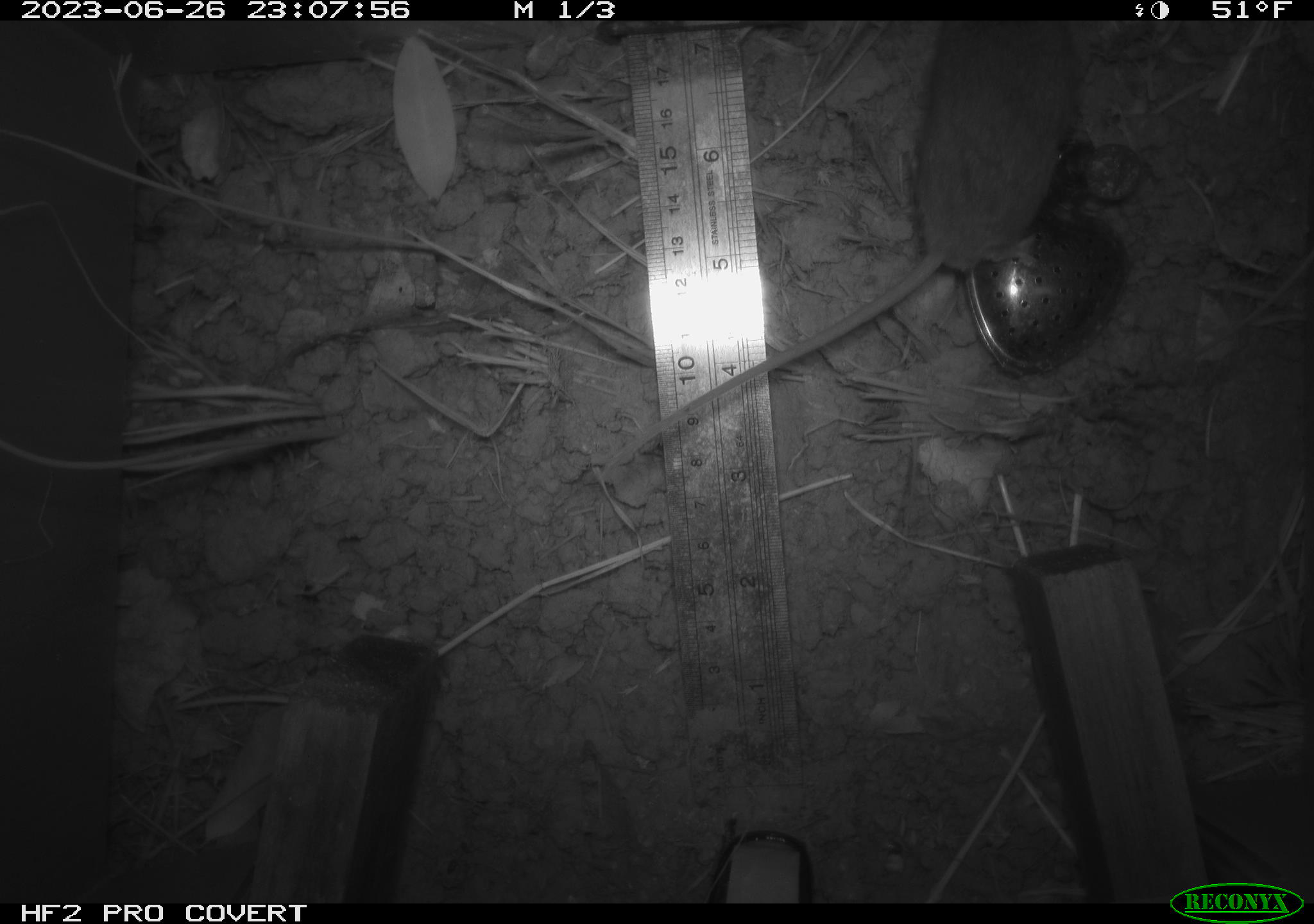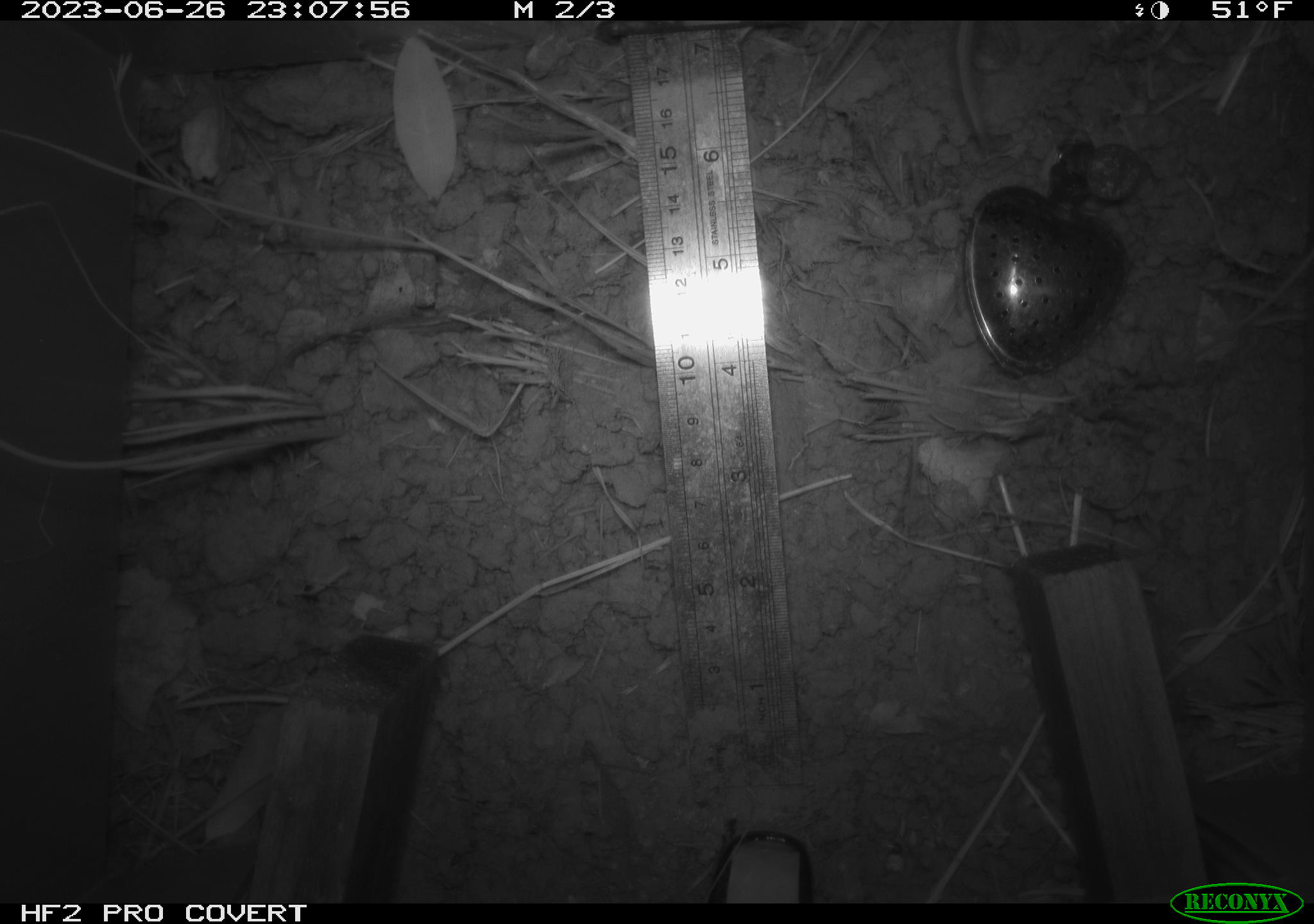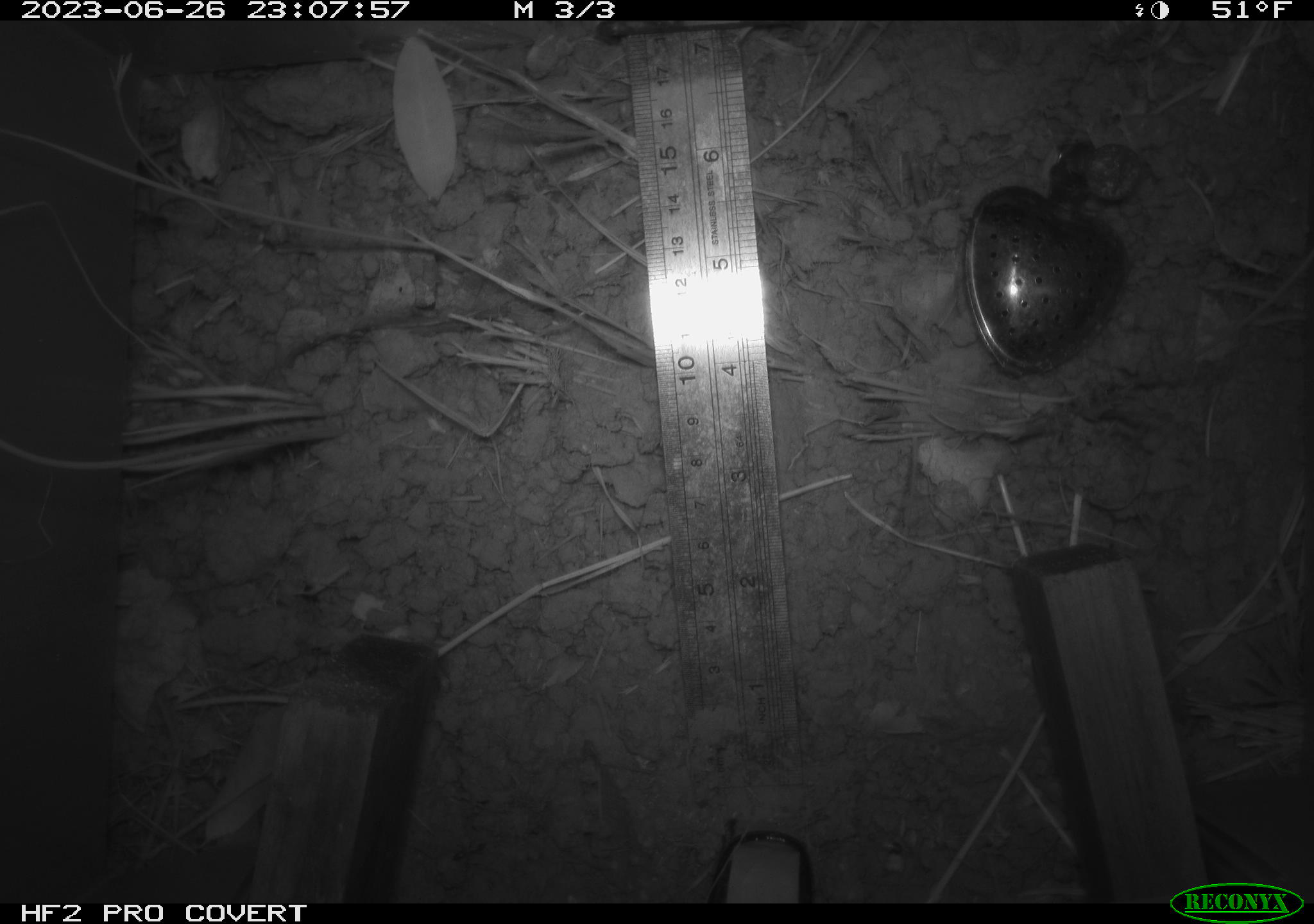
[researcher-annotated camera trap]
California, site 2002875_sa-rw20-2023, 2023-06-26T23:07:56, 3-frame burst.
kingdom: Animalia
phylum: Chordata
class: Mammalia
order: Rodentia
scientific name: Rodentia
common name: rodent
Rodent (Rodentia).